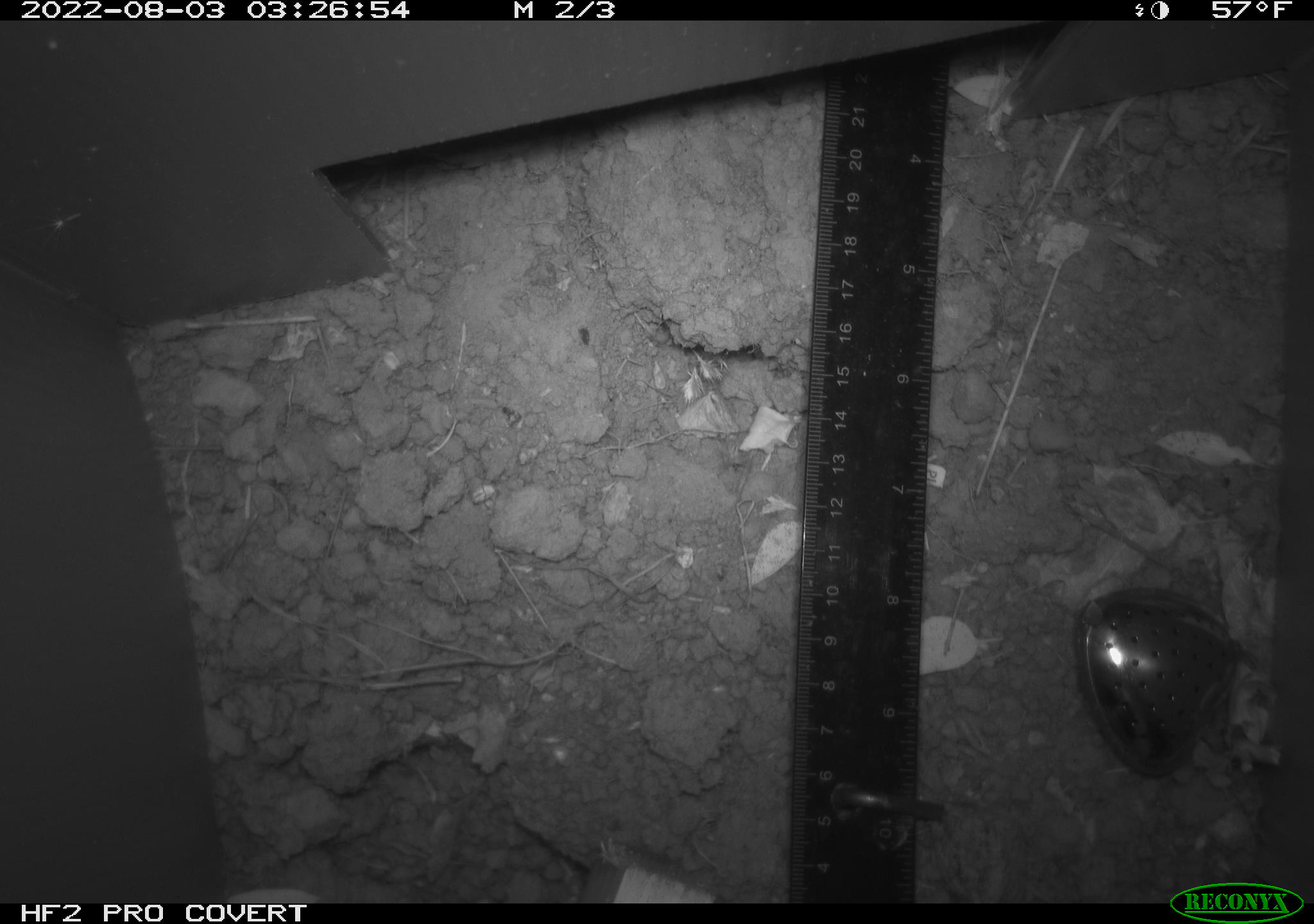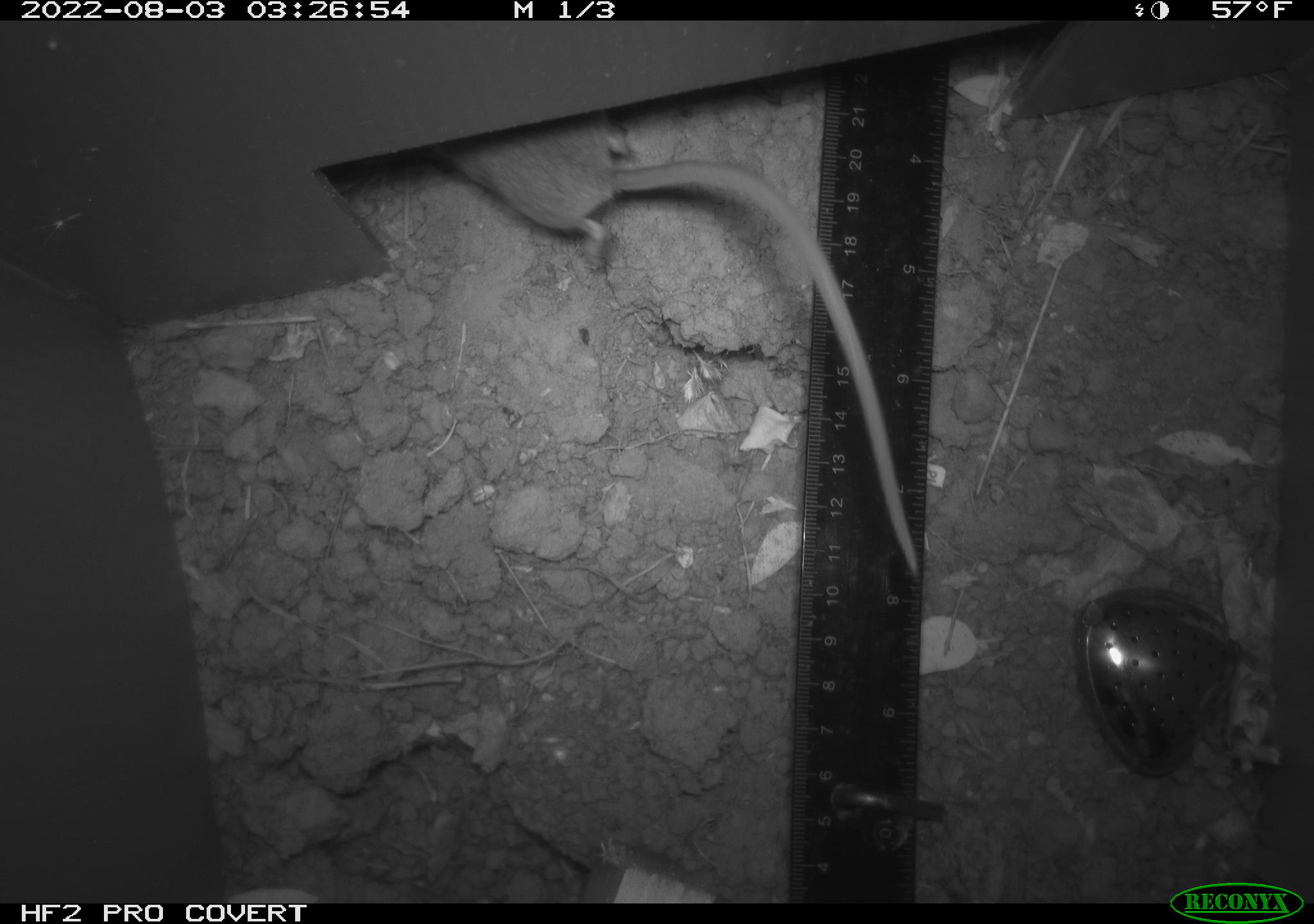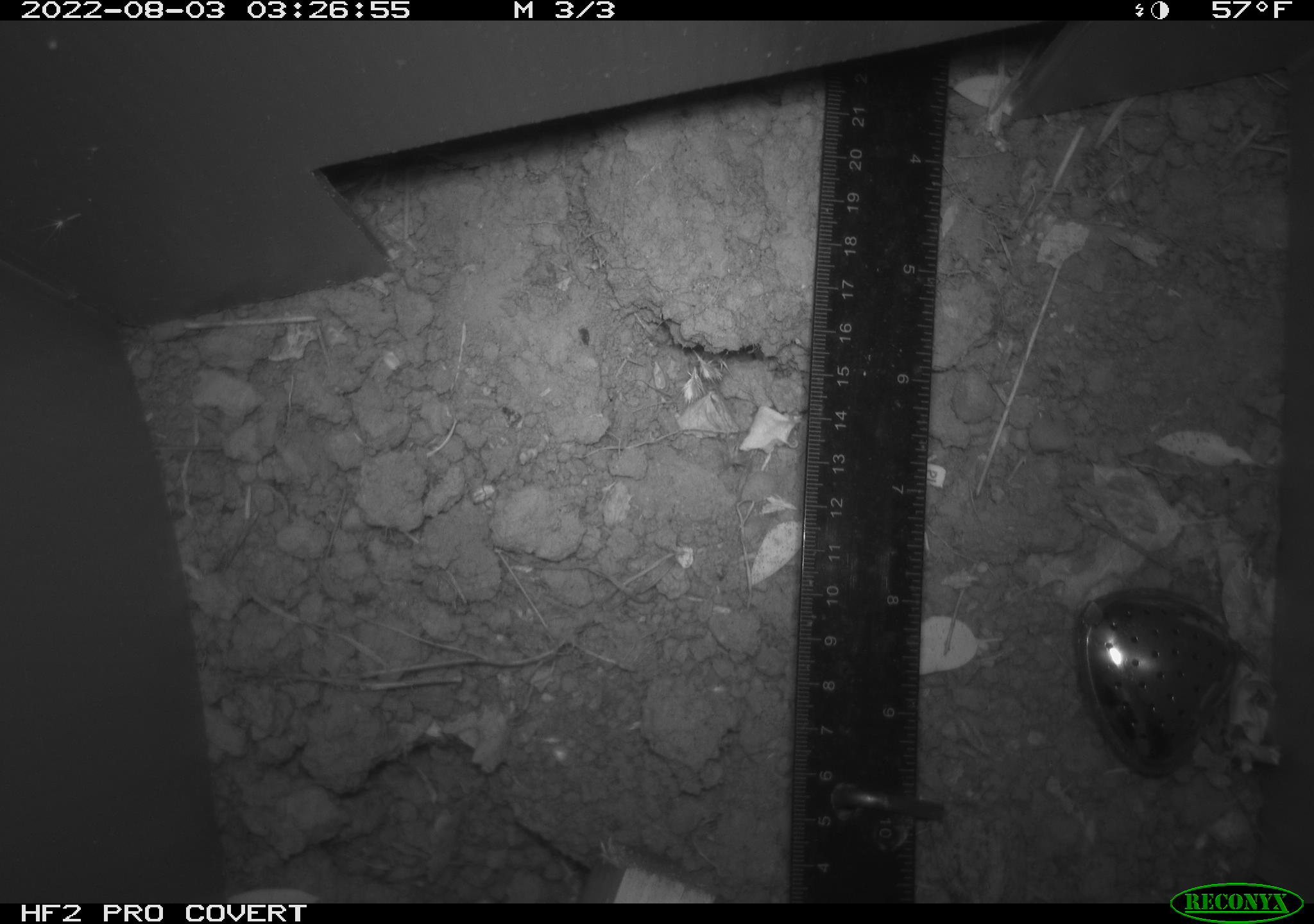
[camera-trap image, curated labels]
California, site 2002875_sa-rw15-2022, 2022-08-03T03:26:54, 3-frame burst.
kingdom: Animalia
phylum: Chordata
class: Mammalia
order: Rodentia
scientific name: Rodentia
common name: rodent